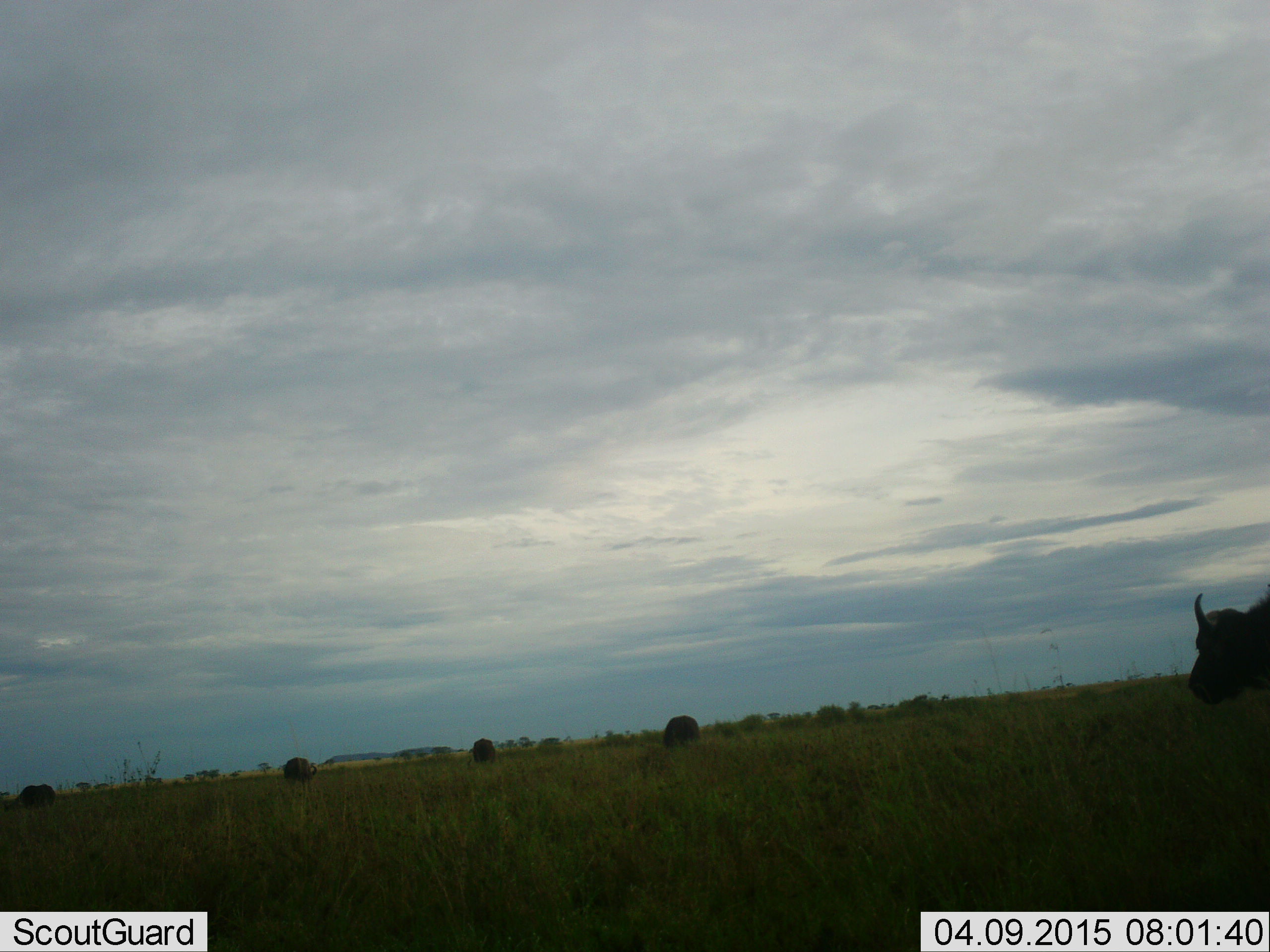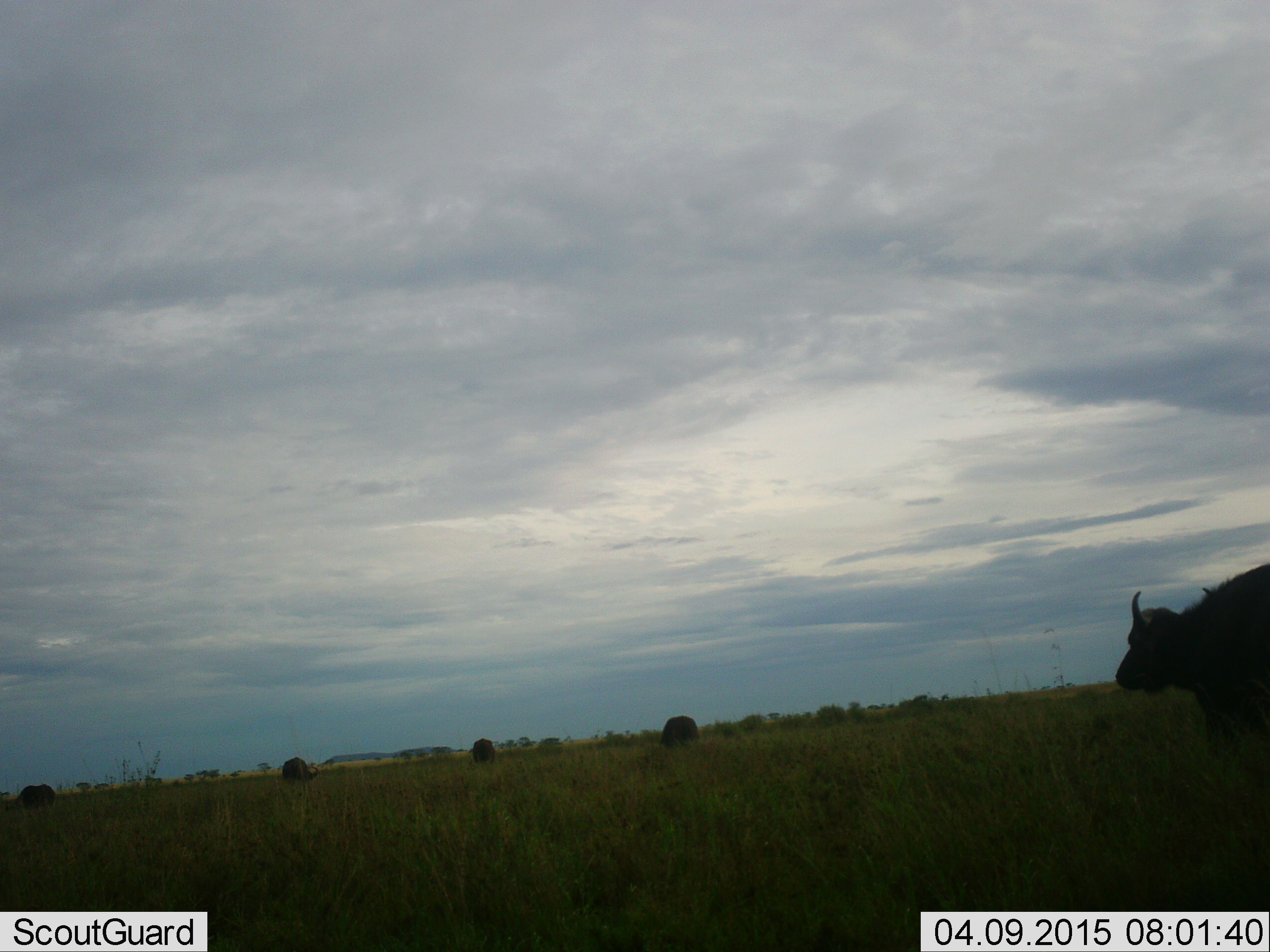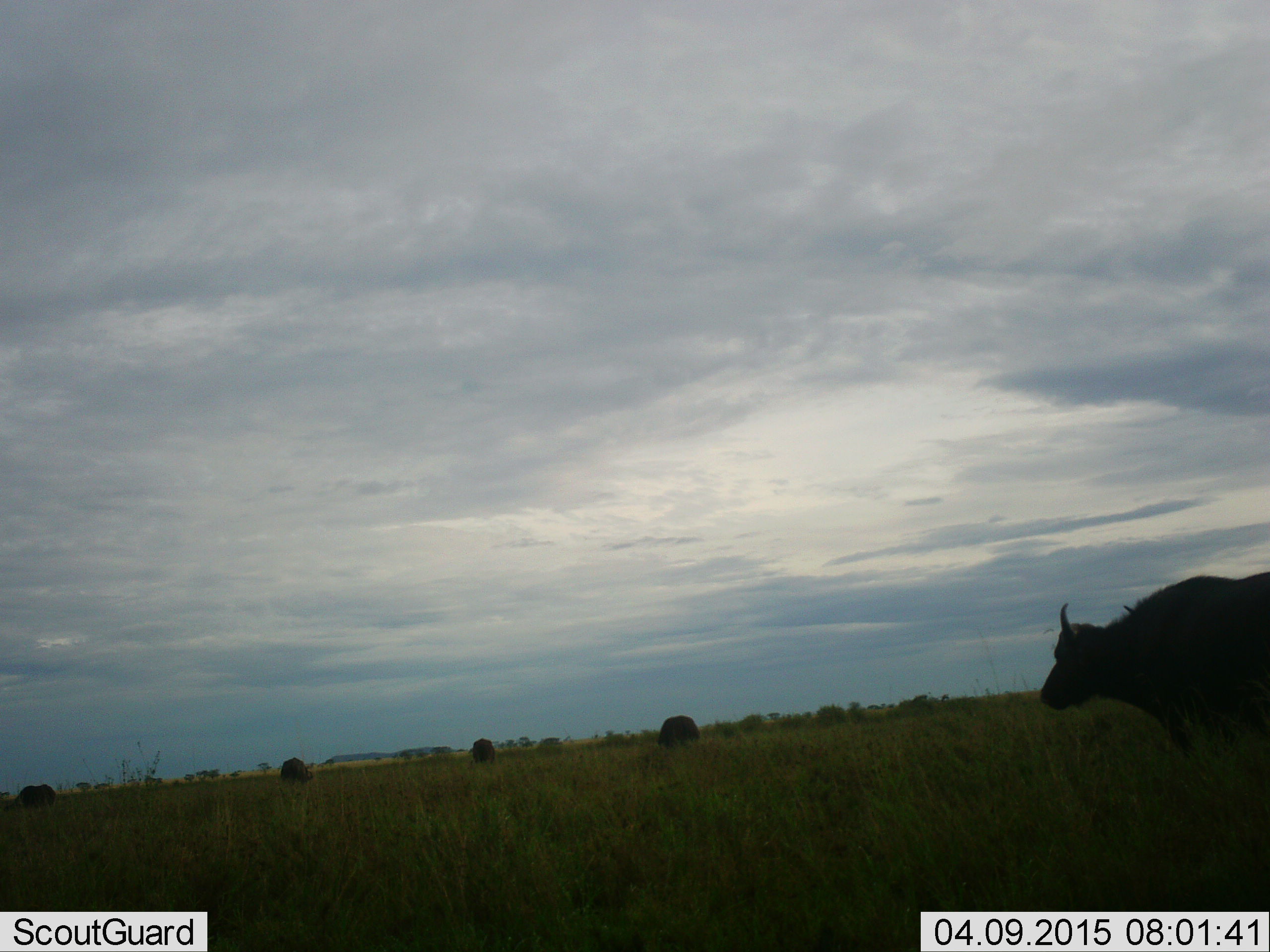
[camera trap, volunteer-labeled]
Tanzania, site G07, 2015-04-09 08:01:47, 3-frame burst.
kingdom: Animalia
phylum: Chordata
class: Mammalia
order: Artiodactyla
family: Bovidae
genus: Syncerus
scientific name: Syncerus caffer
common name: cape buffalo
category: buffalo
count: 5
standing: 60%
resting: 0%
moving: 70%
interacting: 0%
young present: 0%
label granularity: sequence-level